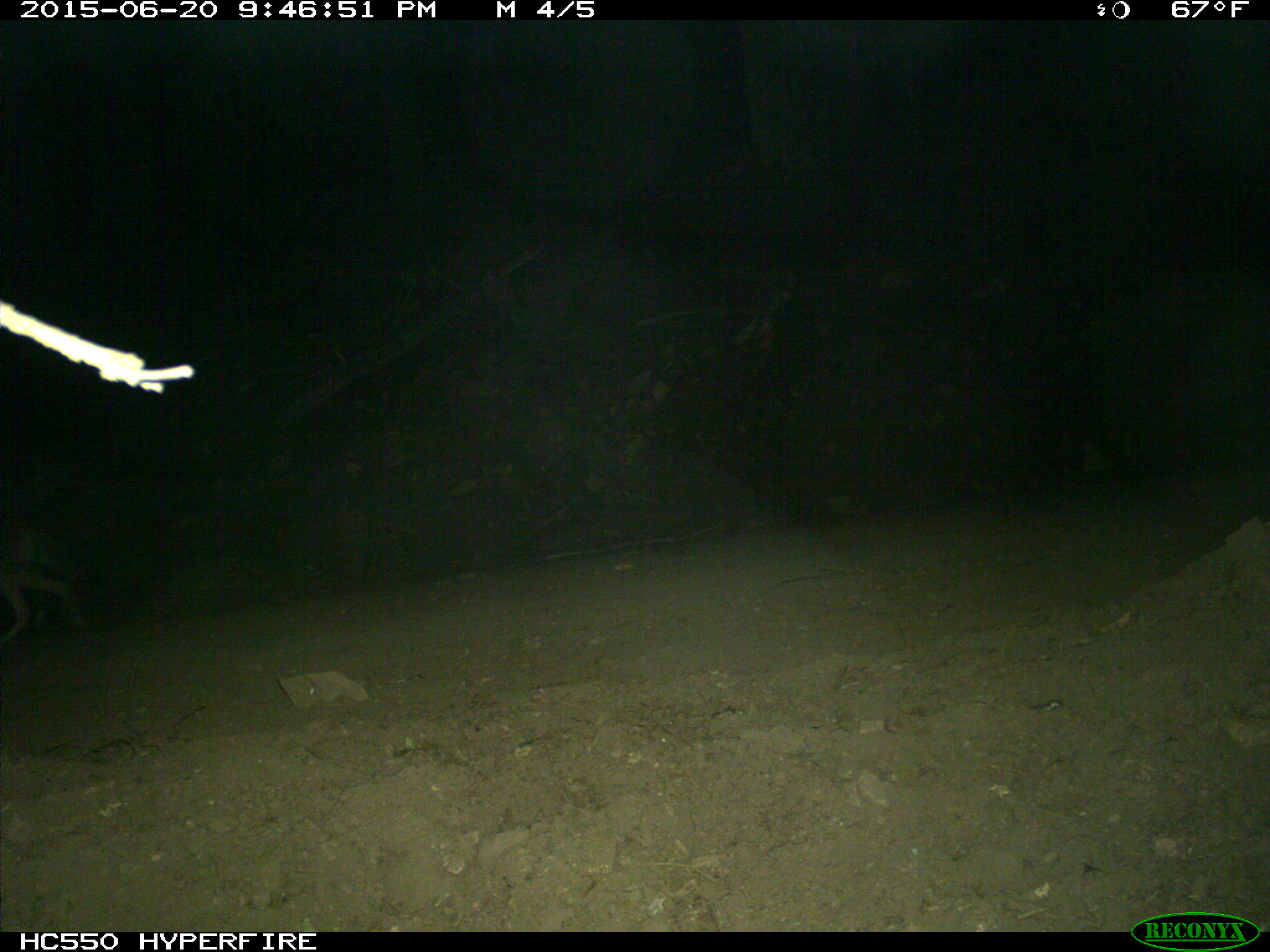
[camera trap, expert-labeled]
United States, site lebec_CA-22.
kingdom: Animalia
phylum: Chordata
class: Mammalia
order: Carnivora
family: Canidae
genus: Canis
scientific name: Canis latrans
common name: coyote